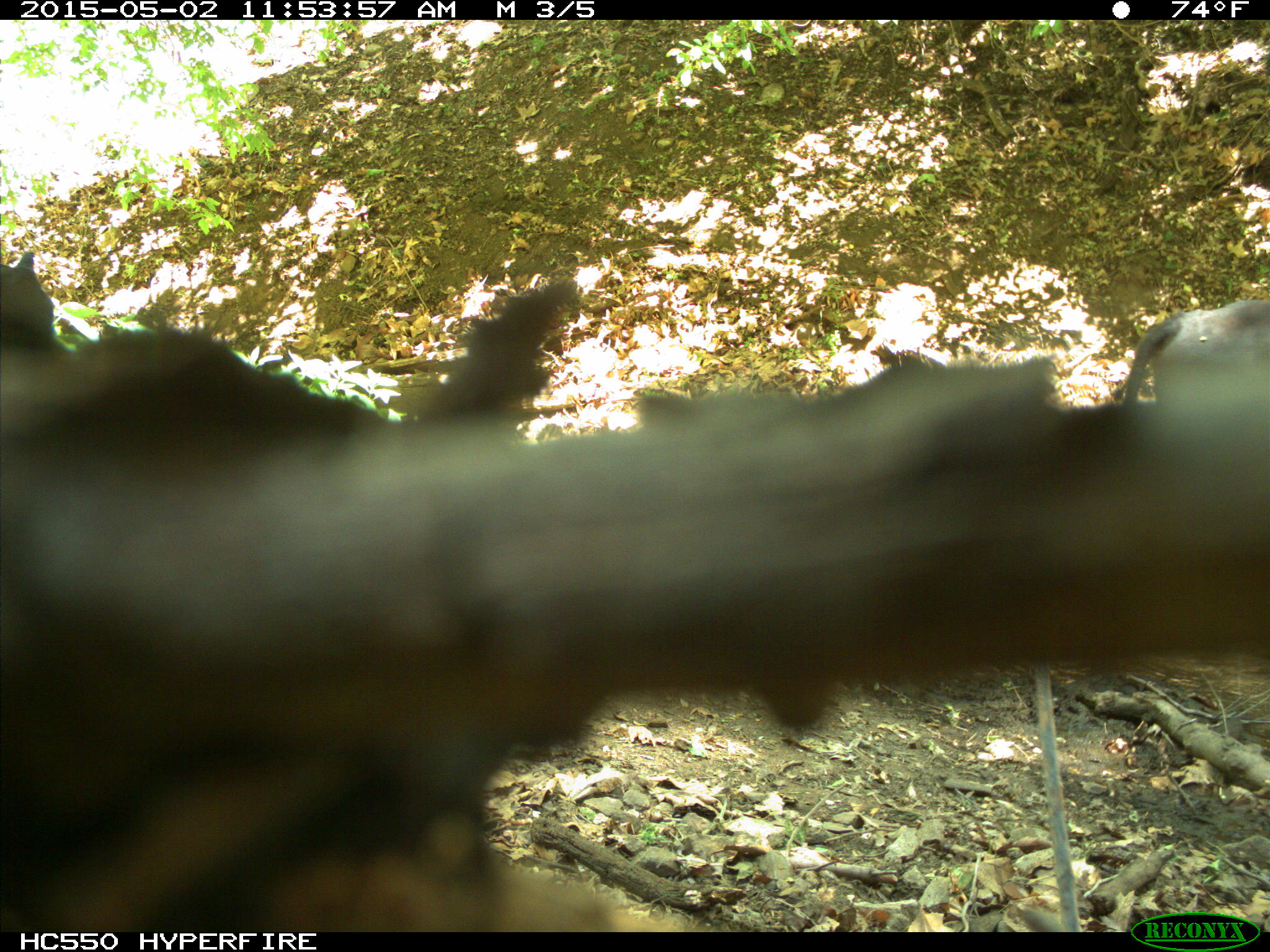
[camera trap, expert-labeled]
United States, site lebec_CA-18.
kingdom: Animalia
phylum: Chordata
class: Mammalia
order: Artiodactyla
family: Bovidae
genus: Bos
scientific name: Bos taurus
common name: domestic cow